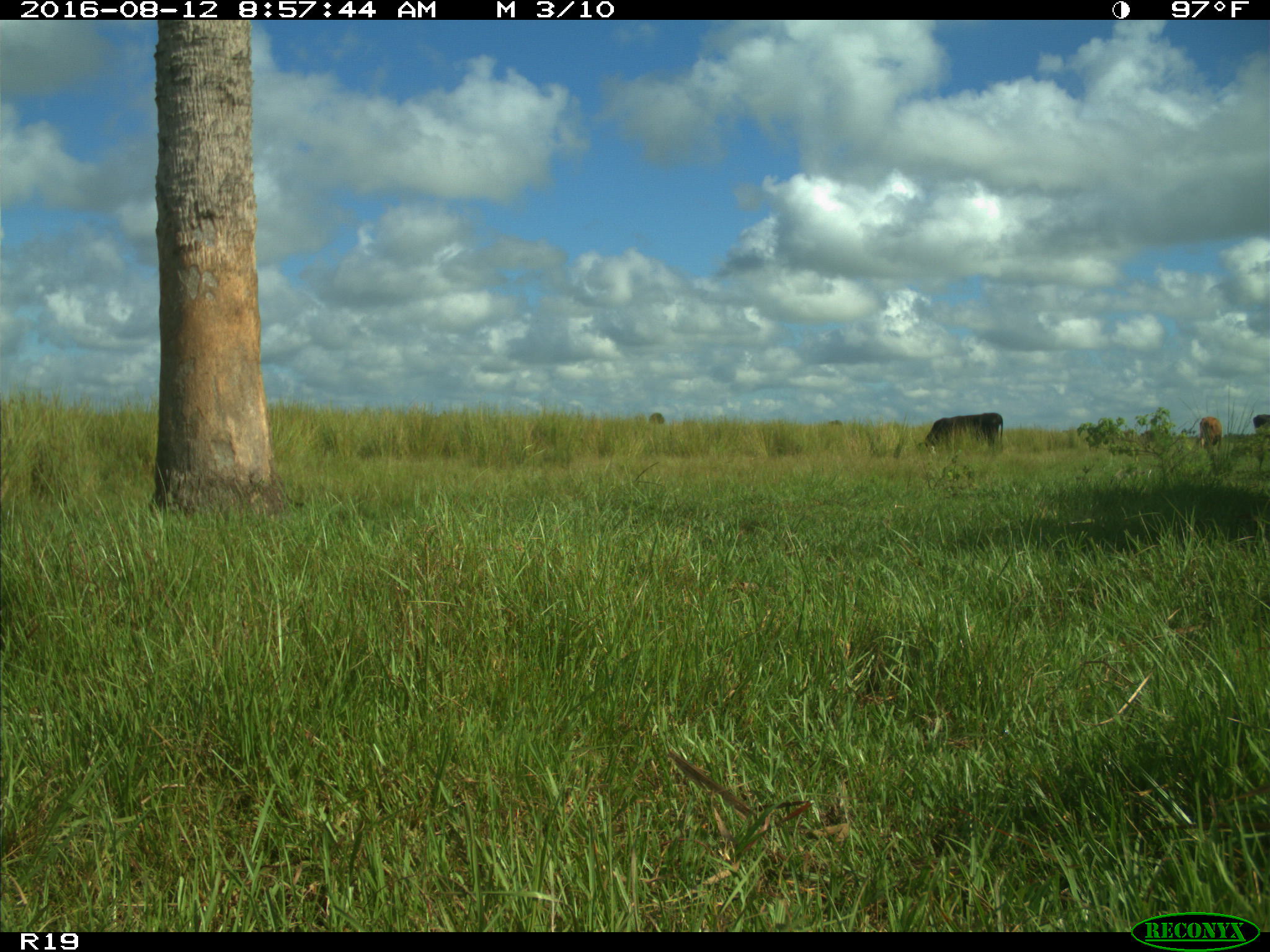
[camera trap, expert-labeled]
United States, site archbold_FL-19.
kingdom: Animalia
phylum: Chordata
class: Mammalia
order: Artiodactyla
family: Bovidae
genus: Bos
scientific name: Bos taurus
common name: domestic cow